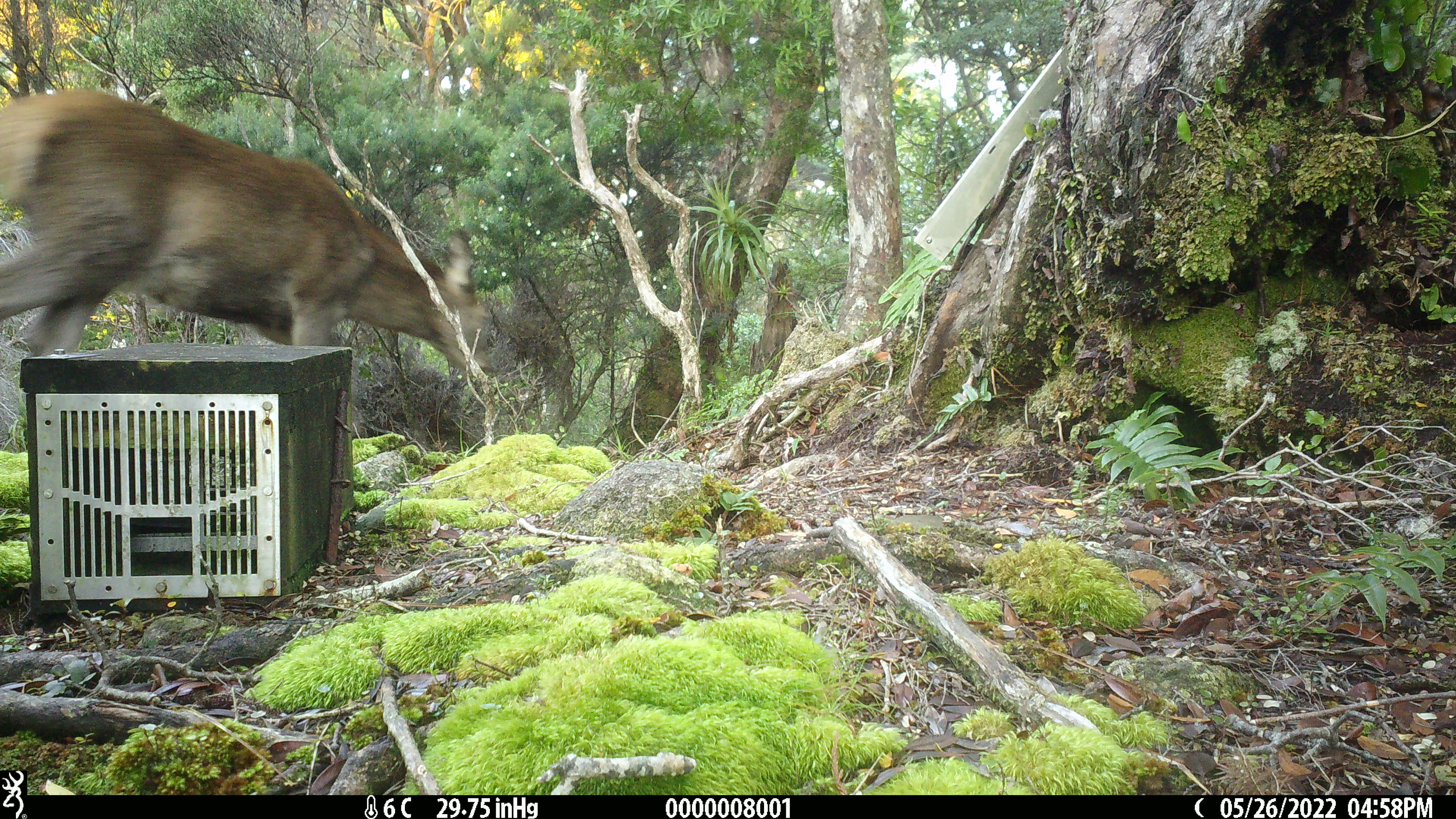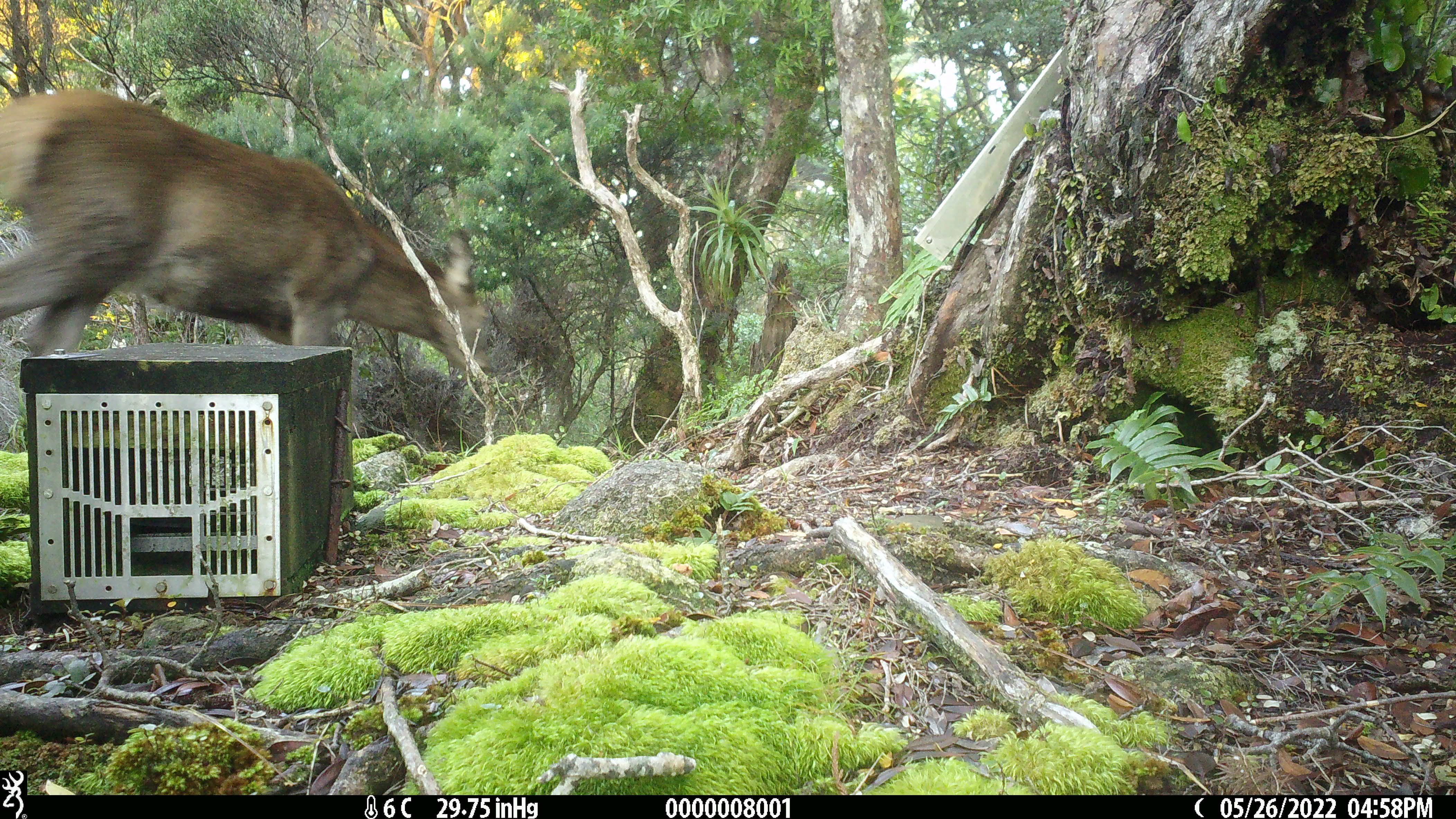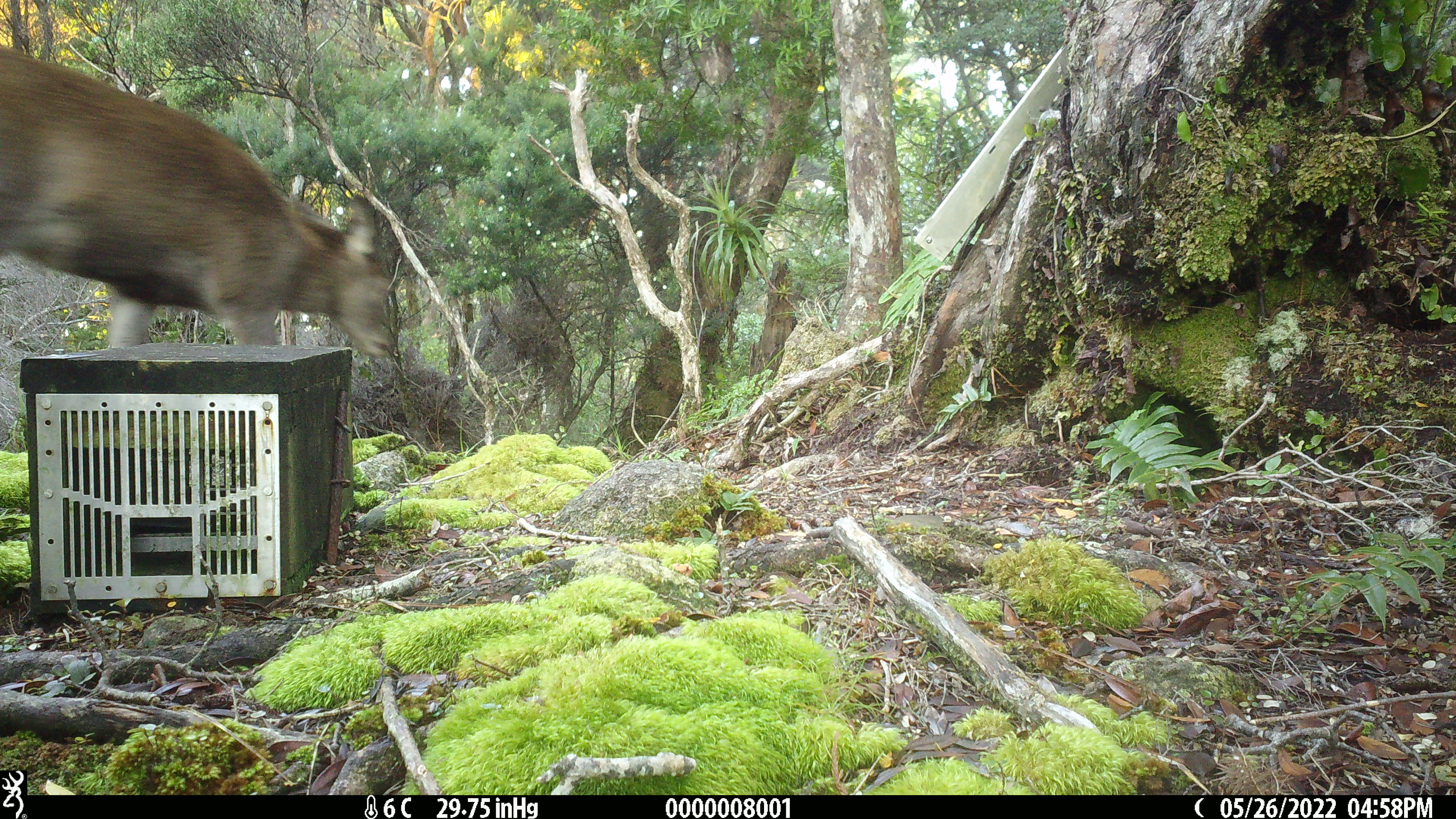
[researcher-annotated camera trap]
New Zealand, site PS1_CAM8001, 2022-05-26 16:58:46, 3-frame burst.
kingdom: Animalia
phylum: Chordata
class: Mammalia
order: Artiodactyla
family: Cervidae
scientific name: Cervidae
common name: deer